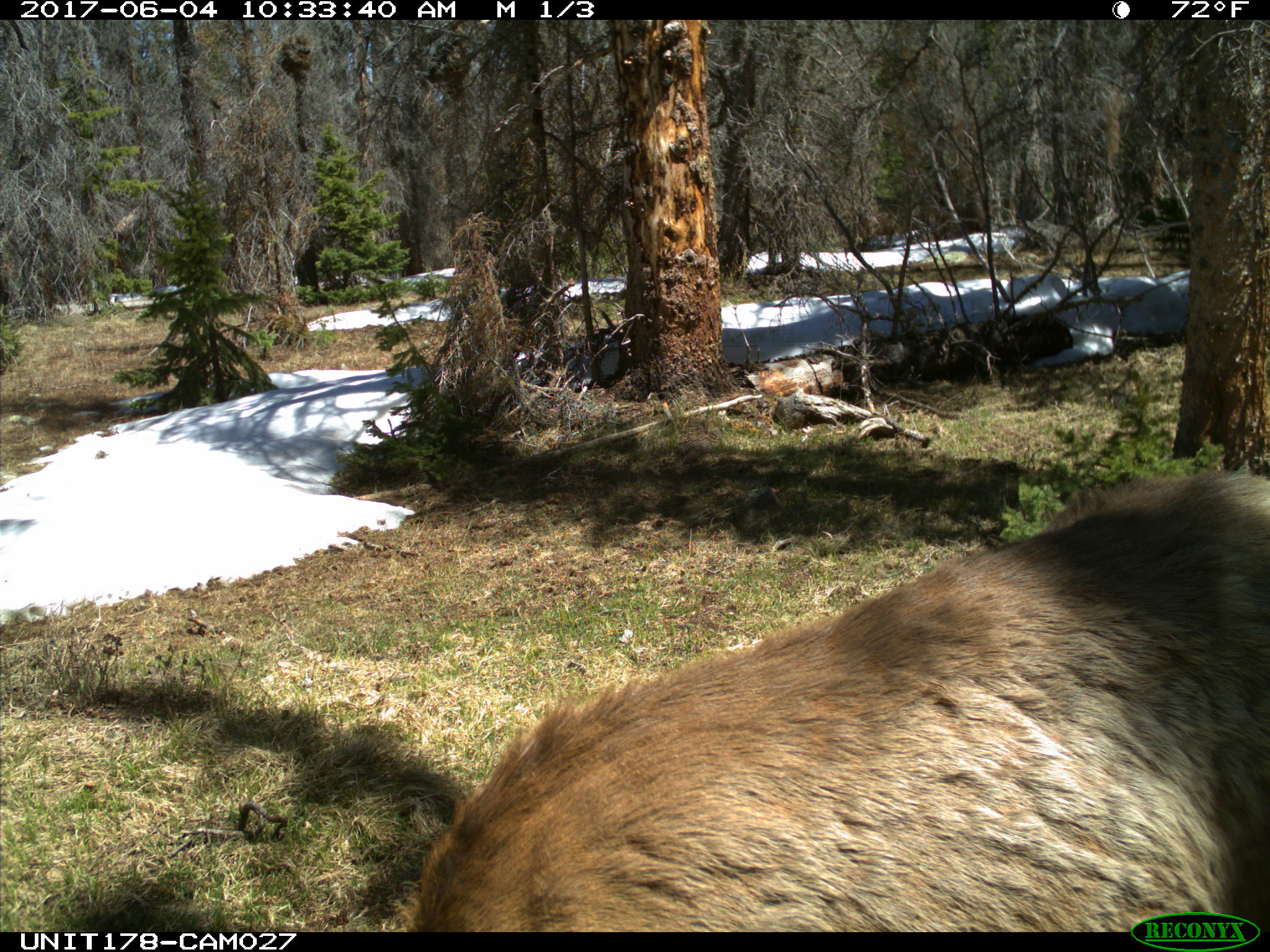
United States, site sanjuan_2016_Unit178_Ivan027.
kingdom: Animalia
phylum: Chordata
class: Mammalia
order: Artiodactyla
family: Cervidae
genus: Cervus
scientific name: Cervus elaphus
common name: red deer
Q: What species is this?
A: Cervus elaphus (red deer).